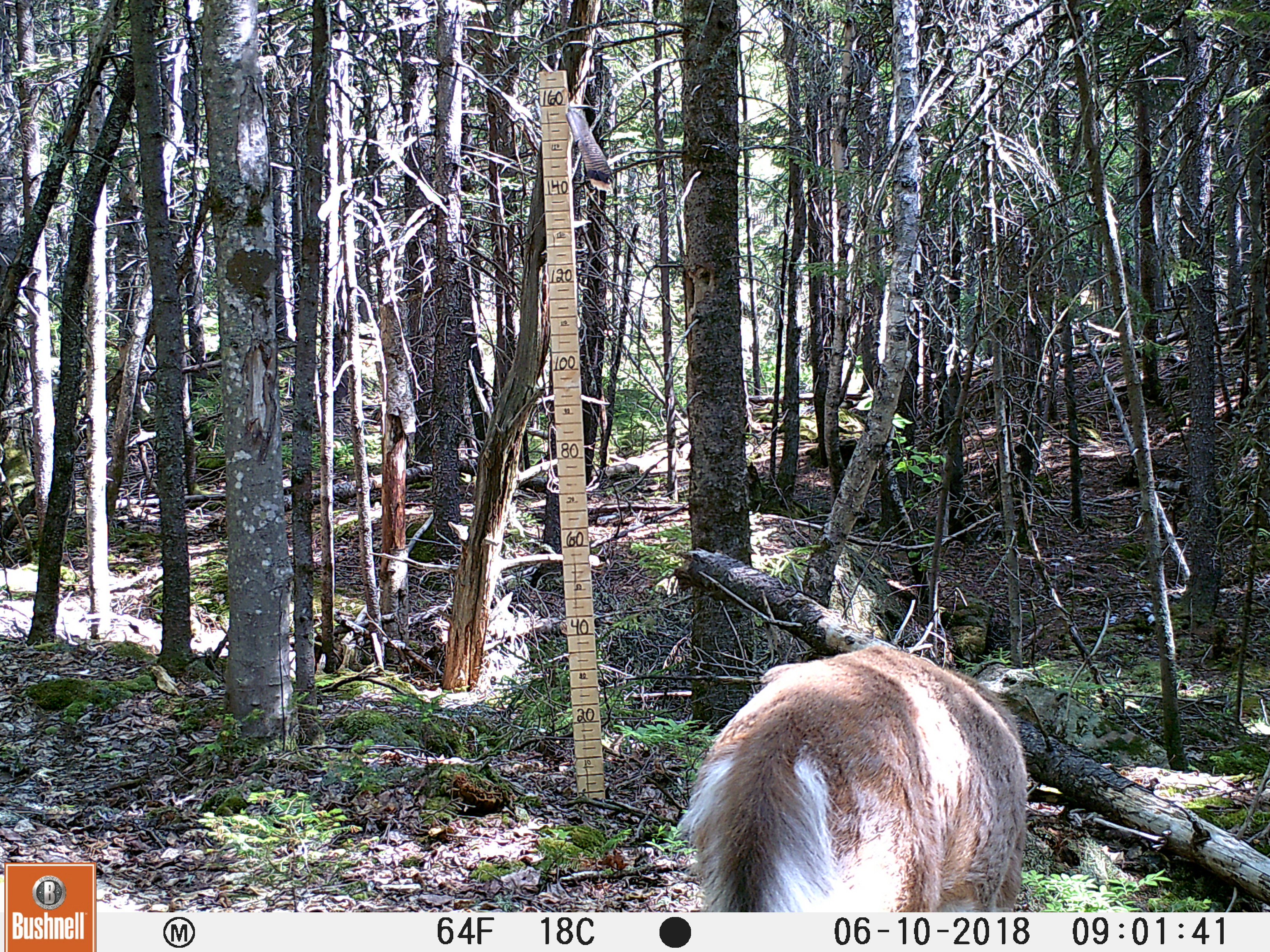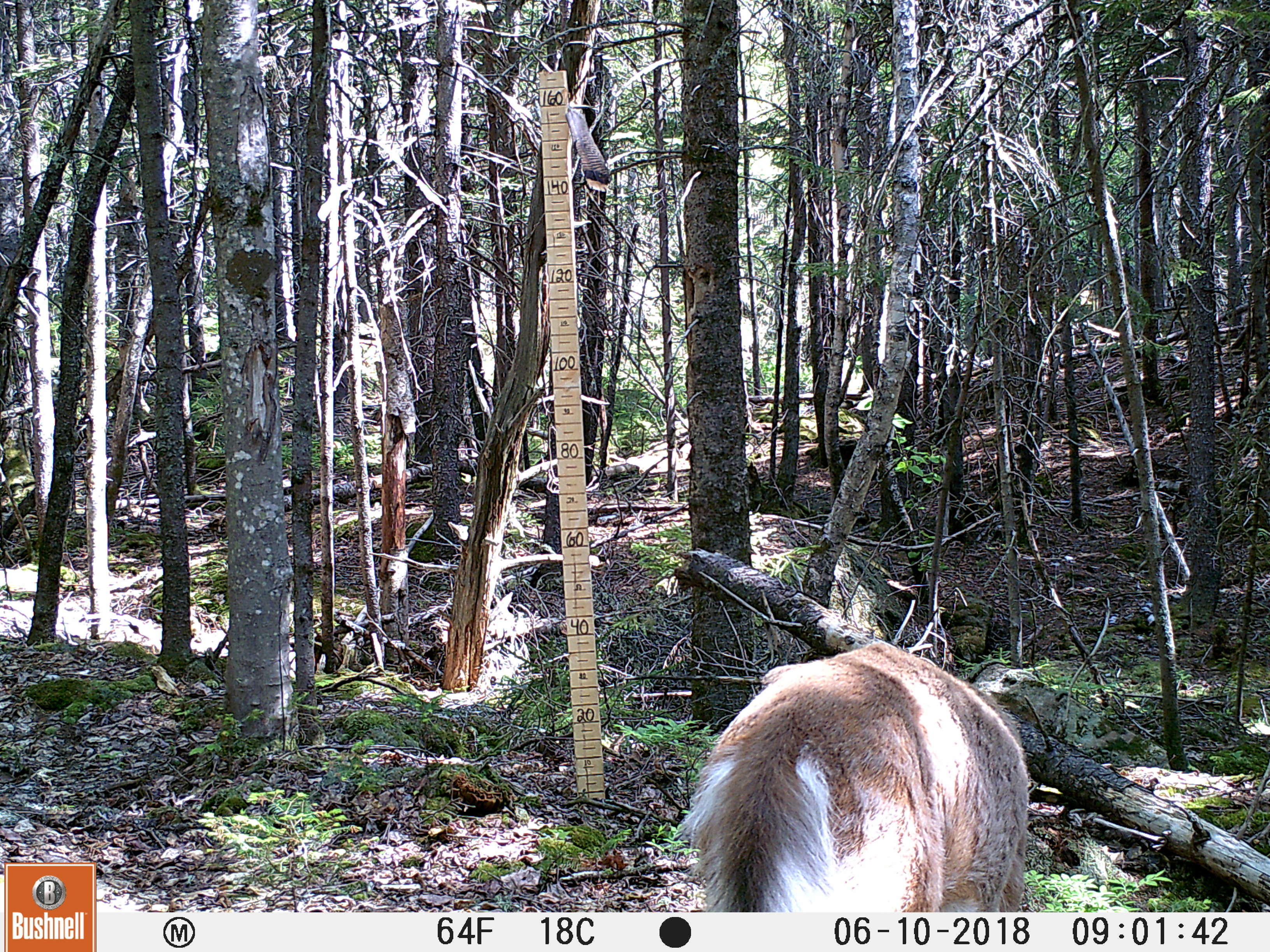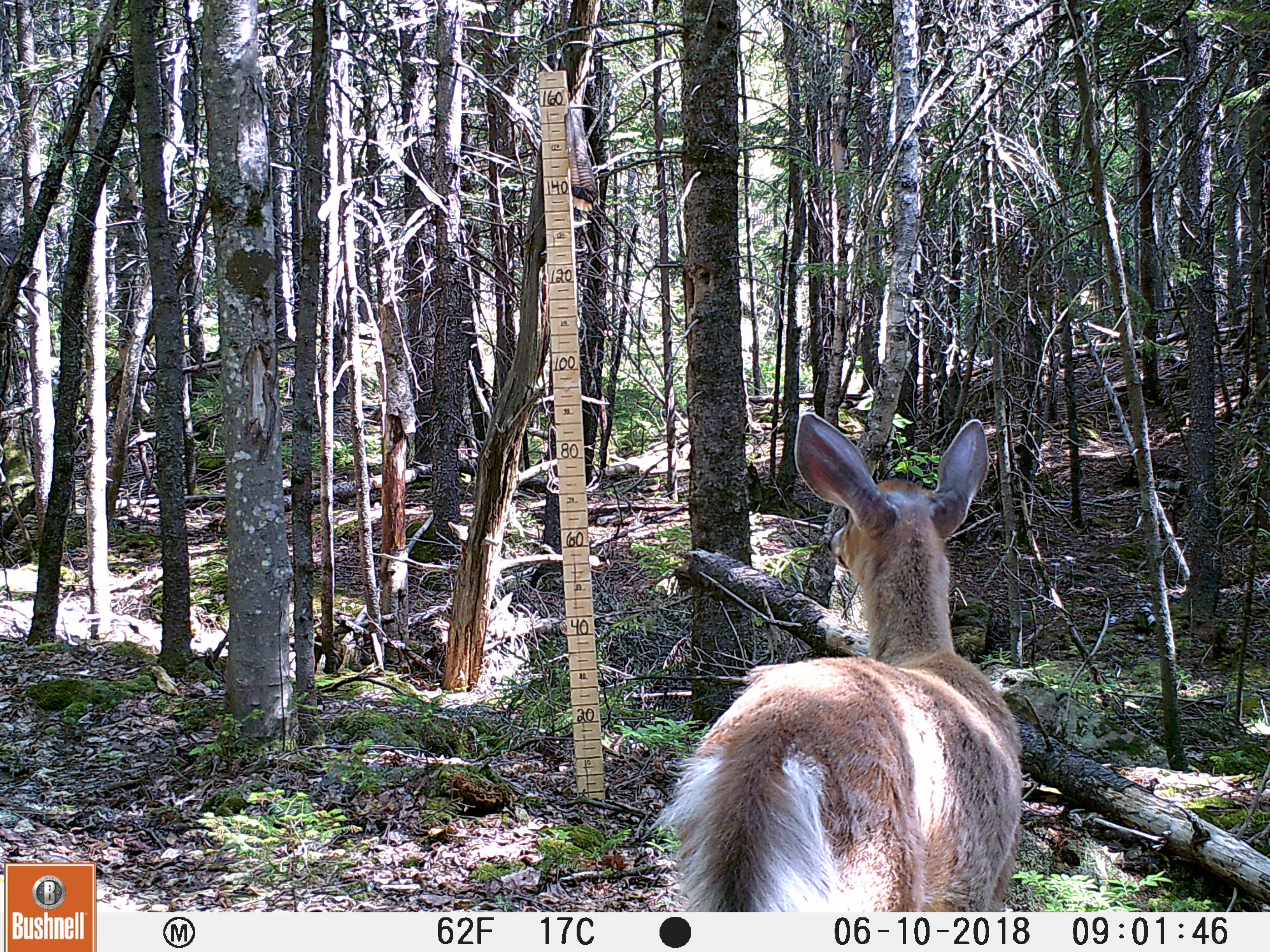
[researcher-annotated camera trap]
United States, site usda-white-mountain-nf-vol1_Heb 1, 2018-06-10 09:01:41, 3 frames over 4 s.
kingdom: Animalia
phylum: Chordata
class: Mammalia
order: Artiodactyla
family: Cervidae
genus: Odocoileus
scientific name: Odocoileus virginianus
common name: white-tailed deer